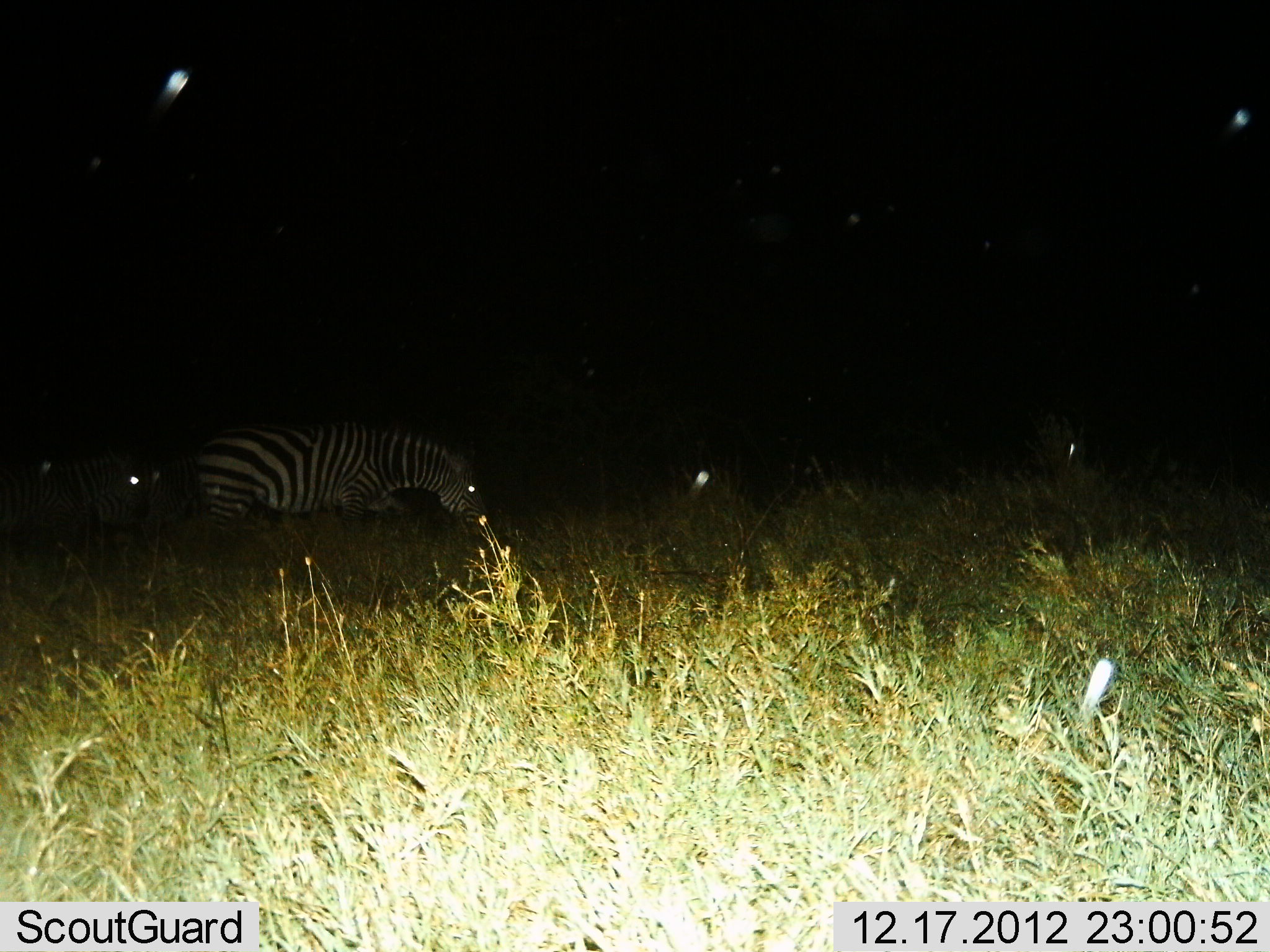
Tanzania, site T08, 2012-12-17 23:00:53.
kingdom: Animalia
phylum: Chordata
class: Mammalia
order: Perissodactyla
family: Equidae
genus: Equus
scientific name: Equus quagga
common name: plains zebra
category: zebra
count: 2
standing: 41%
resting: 0%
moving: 47%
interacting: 0%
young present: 0%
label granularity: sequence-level